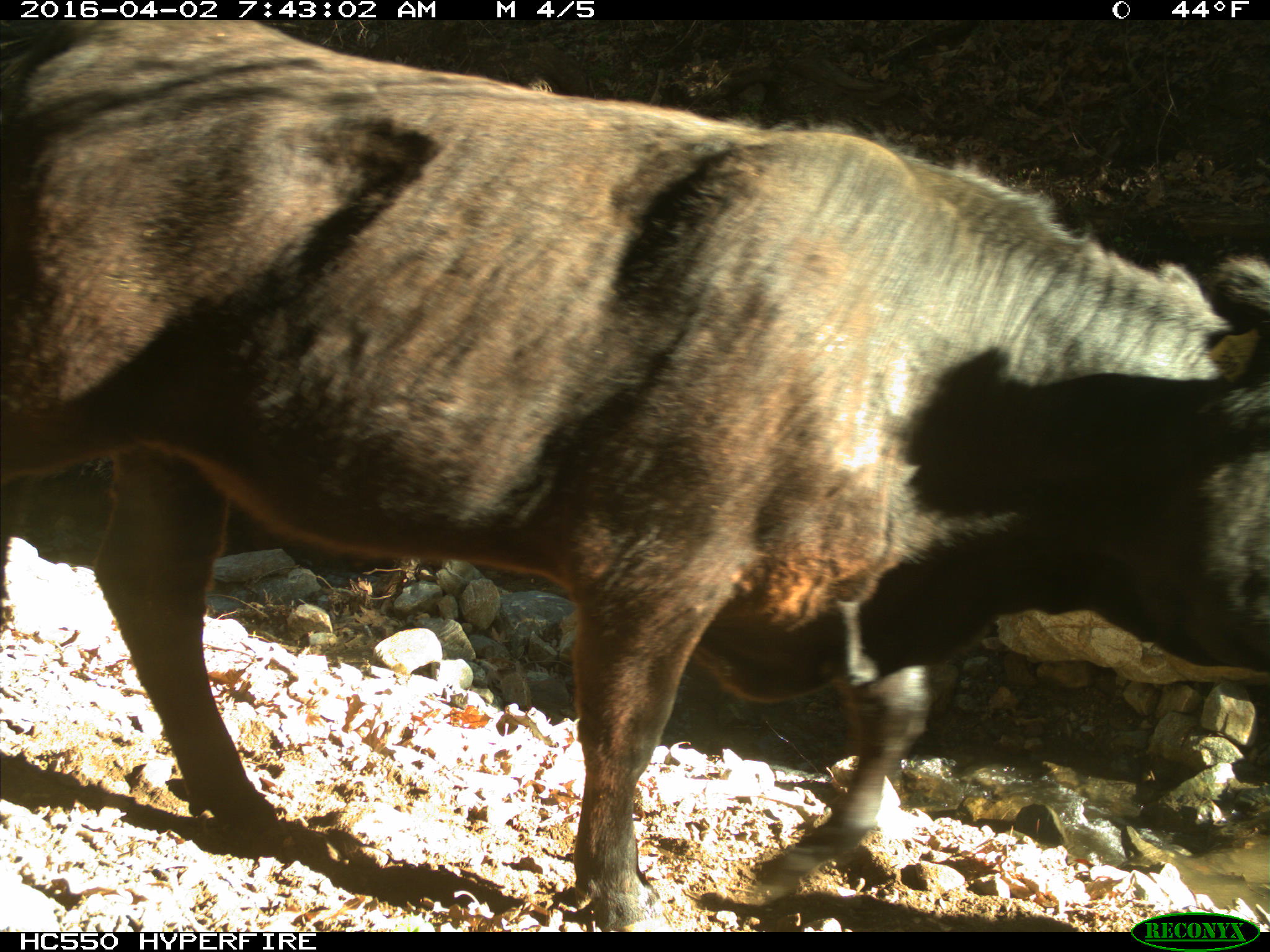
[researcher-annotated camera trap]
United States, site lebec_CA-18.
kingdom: Animalia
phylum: Chordata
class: Mammalia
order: Artiodactyla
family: Bovidae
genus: Bos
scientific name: Bos taurus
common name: domestic cow